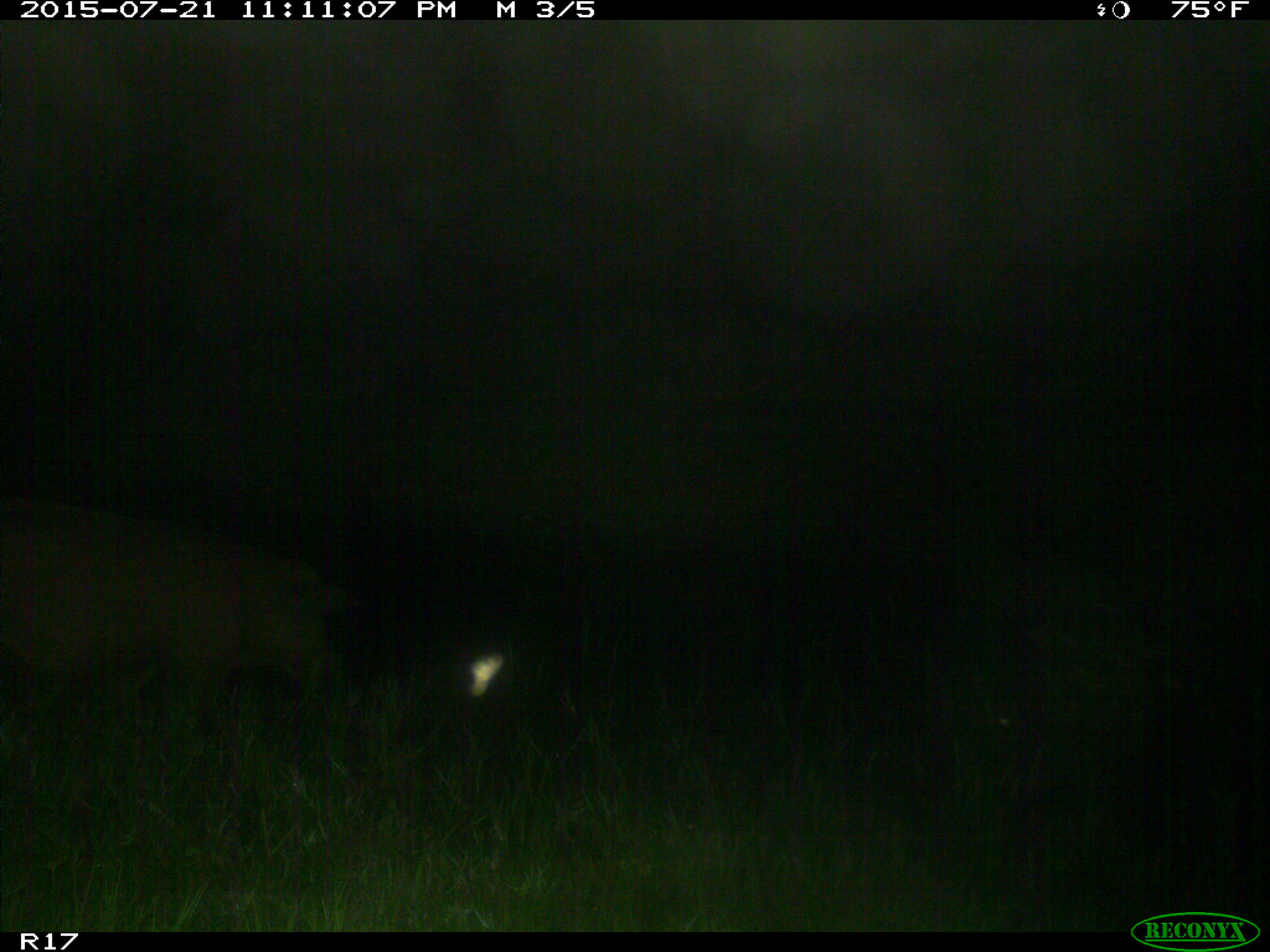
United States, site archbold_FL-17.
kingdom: Animalia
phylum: Chordata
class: Mammalia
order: Artiodactyla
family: Suidae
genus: Sus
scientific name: Sus scrofa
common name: wild boar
Sus scrofa (wild boar).